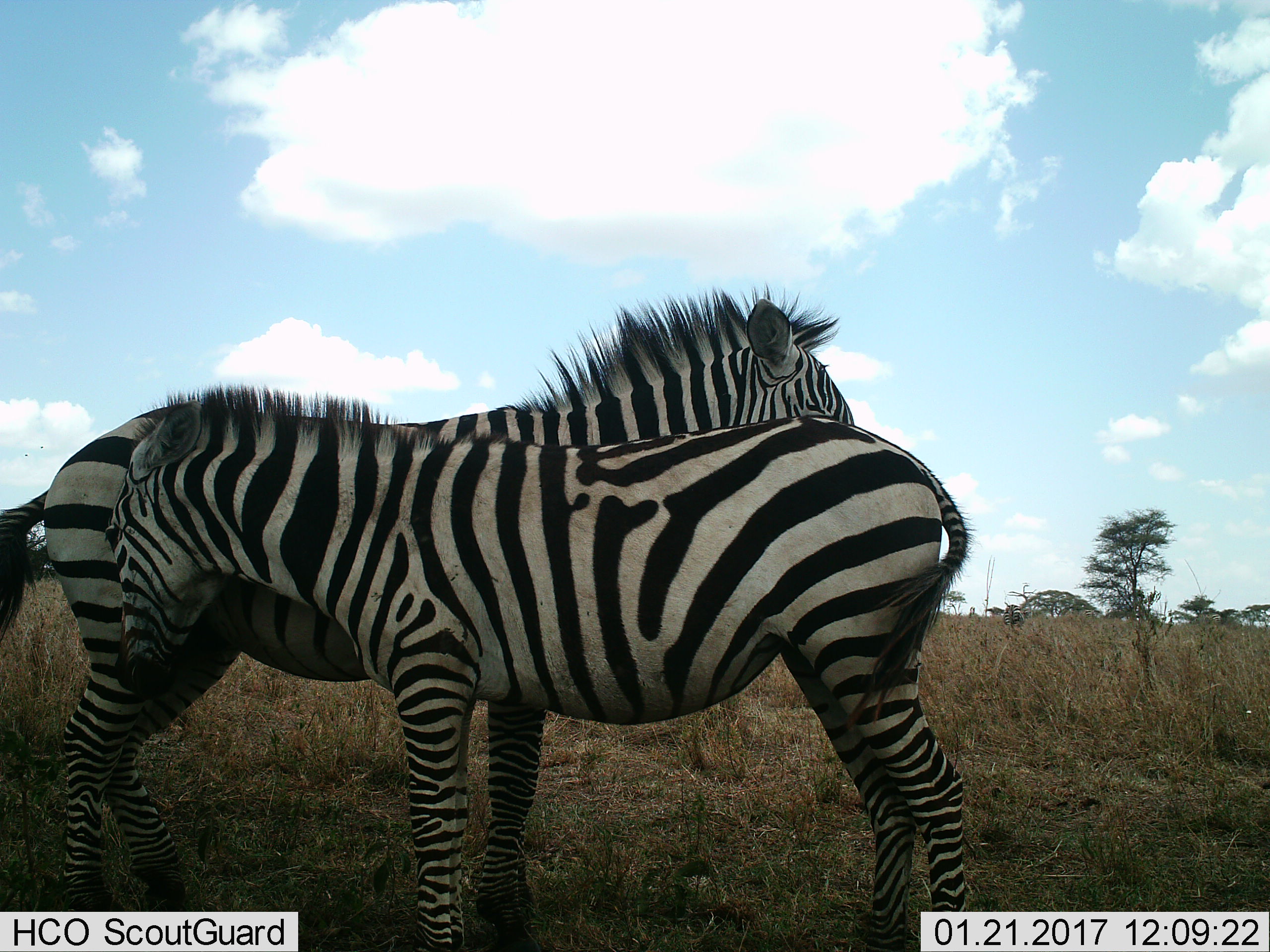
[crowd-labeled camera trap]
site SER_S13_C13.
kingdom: Animalia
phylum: Chordata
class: Mammalia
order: Perissodactyla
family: Equidae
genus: Equus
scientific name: Equus quagga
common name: plains zebra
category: zebraplains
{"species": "zebraplains (plains zebra) (Equus quagga)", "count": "3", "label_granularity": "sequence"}